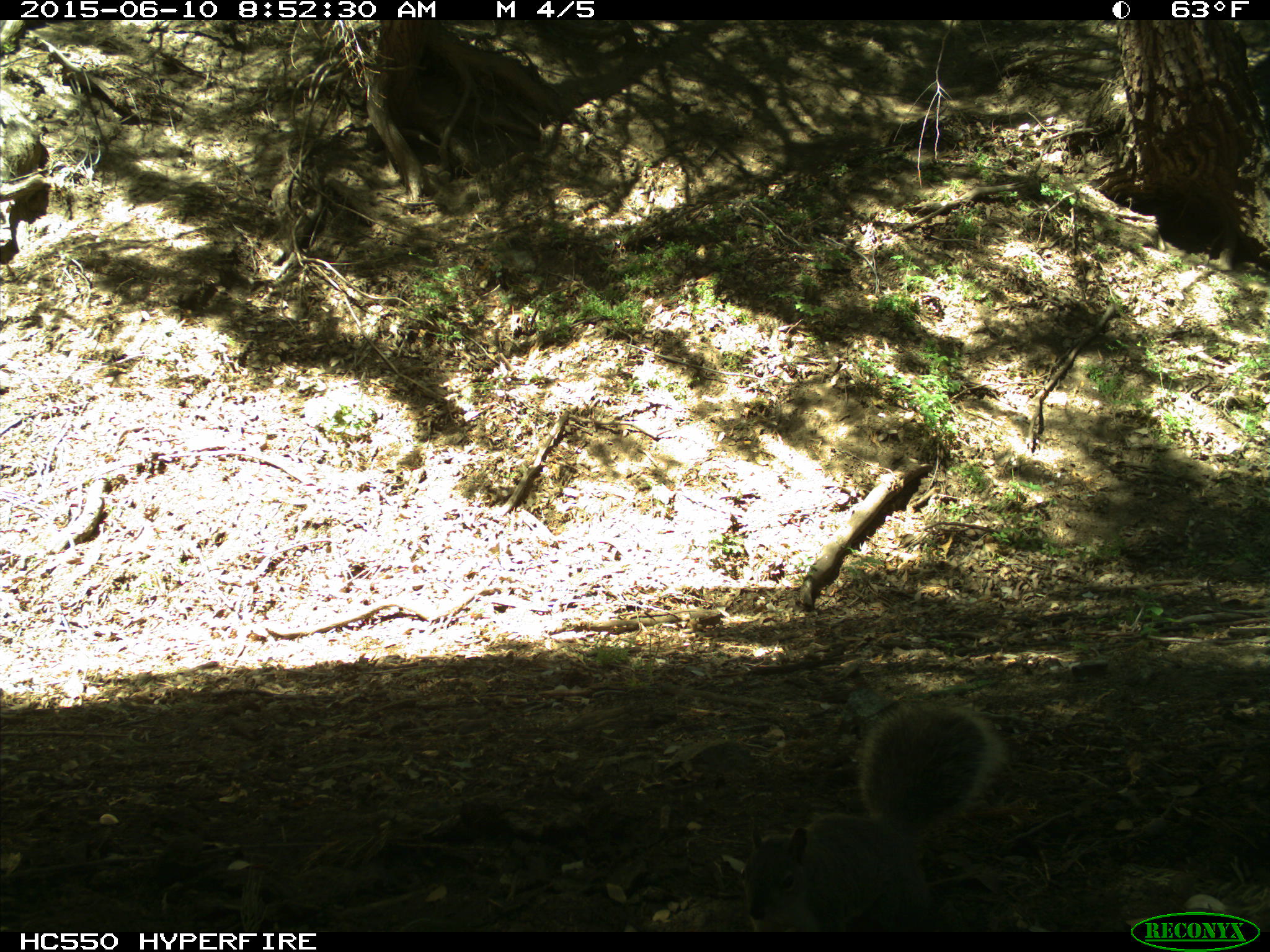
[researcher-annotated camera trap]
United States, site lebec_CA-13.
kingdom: Animalia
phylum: Chordata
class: Mammalia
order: Rodentia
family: Sciuridae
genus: Sciurus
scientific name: Sciurus carolinensis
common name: eastern gray squirrel